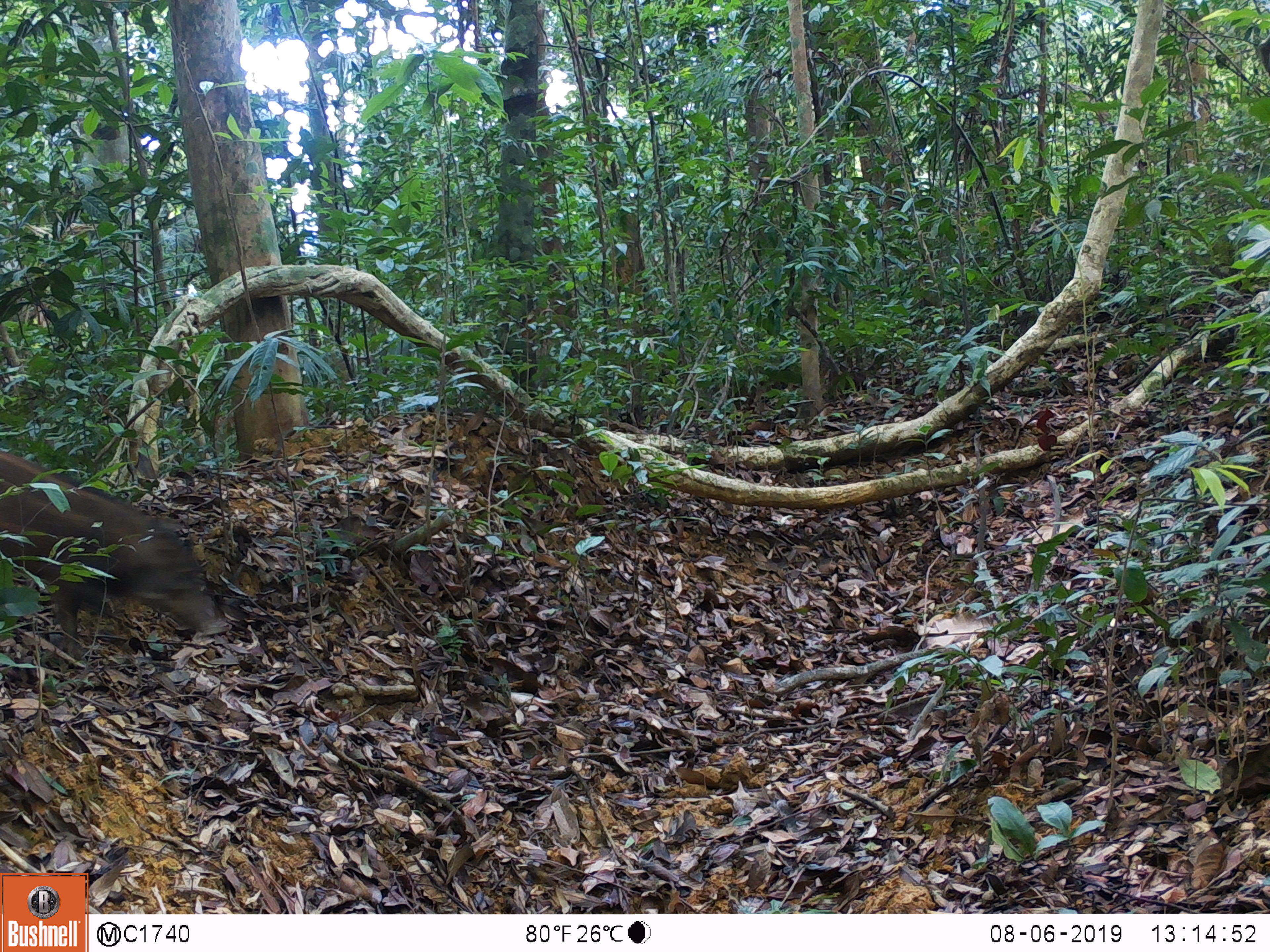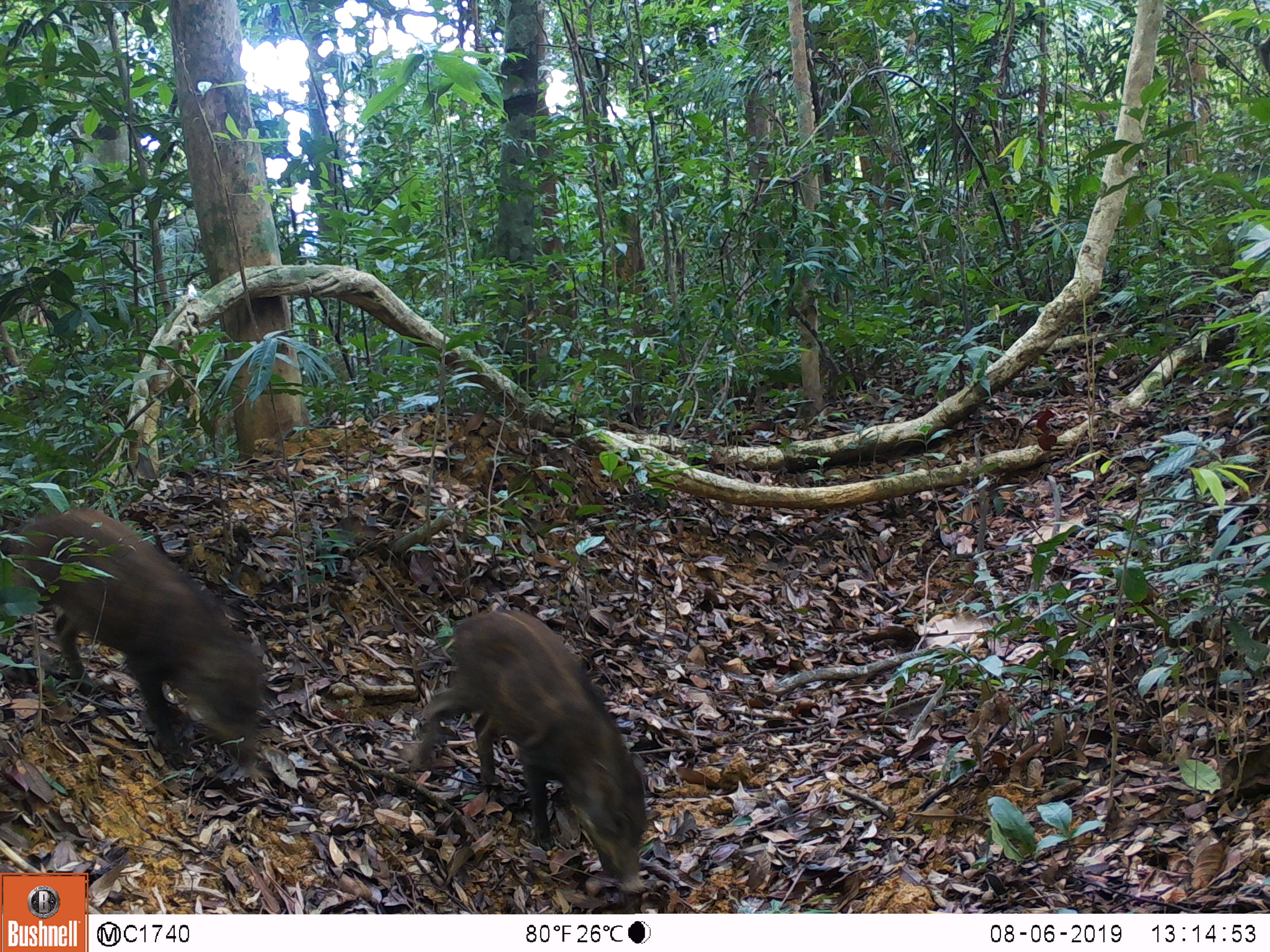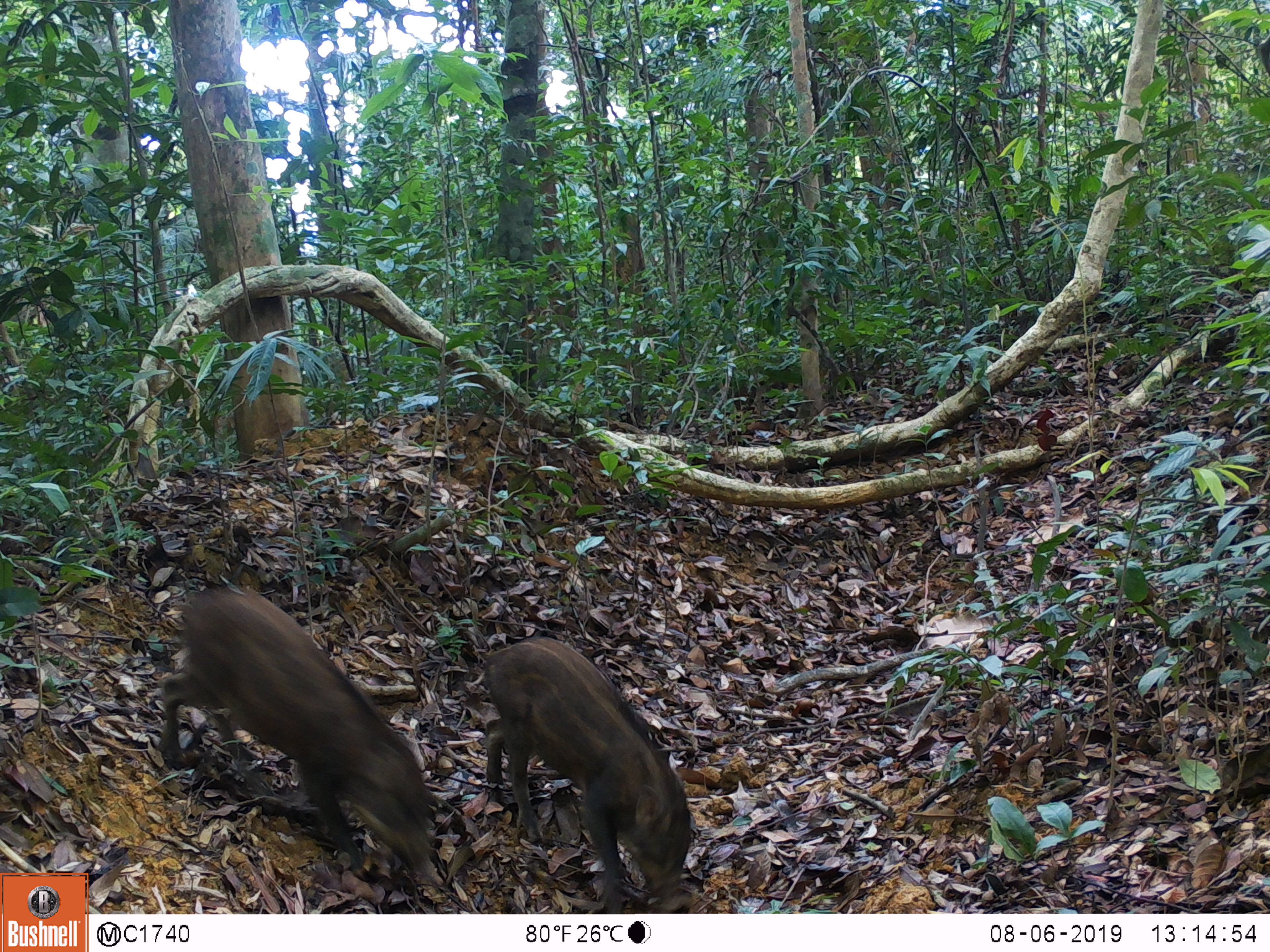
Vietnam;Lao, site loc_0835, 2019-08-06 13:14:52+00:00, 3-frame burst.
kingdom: Animalia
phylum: Chordata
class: Mammalia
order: Artiodactyla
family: Suidae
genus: Sus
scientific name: Sus scrofa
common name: eurasian wild pig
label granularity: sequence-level